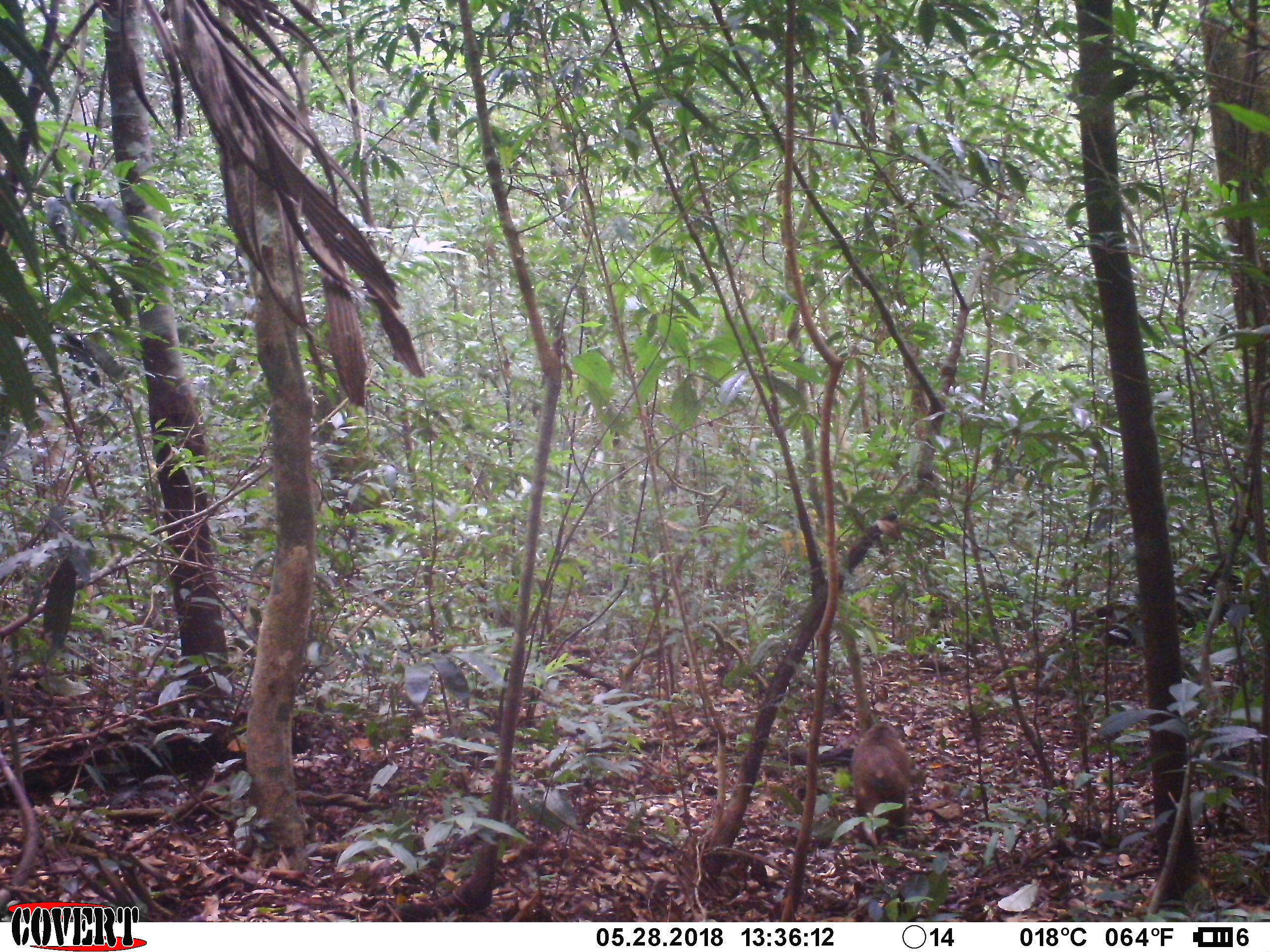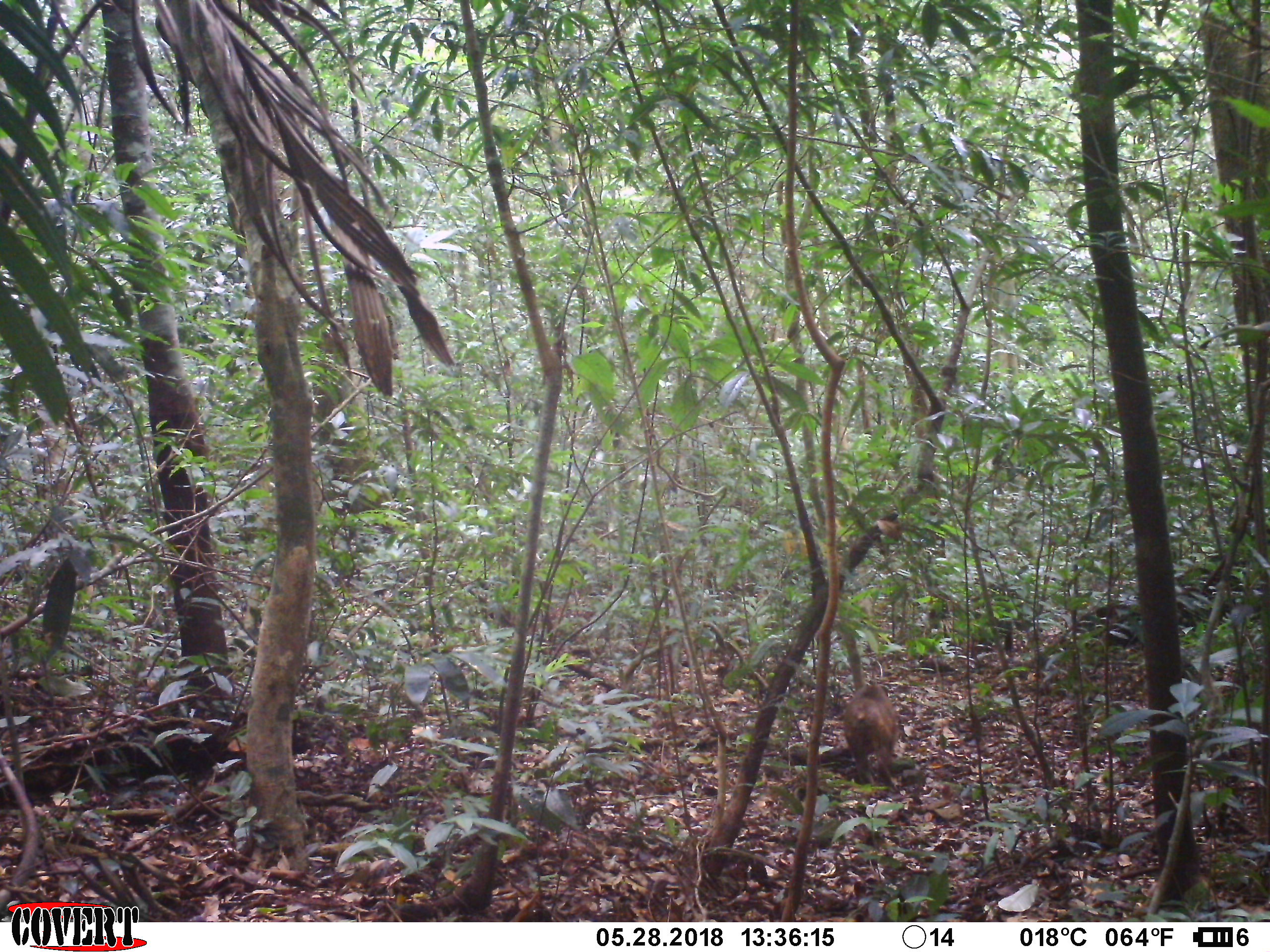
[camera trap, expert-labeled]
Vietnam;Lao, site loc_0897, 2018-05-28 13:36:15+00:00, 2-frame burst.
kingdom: Animalia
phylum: Chordata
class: Mammalia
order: Primates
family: Cercopithecidae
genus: Macaca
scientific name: Macaca arctoides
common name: stump-tailed macaque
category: stump tailed macaque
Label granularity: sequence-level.